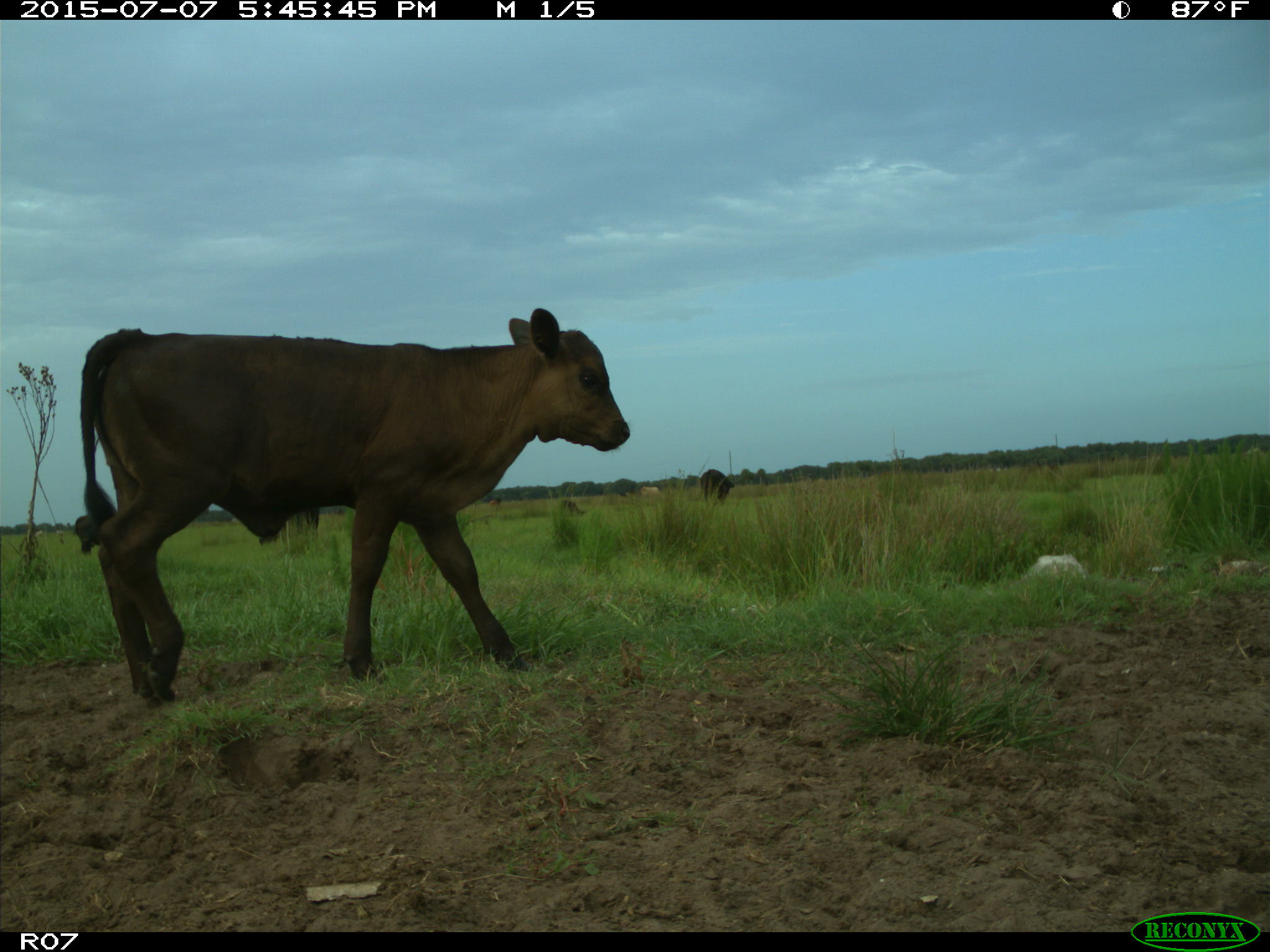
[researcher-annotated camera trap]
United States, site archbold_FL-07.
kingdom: Animalia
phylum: Chordata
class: Mammalia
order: Artiodactyla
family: Bovidae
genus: Bos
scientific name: Bos taurus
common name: domestic cow